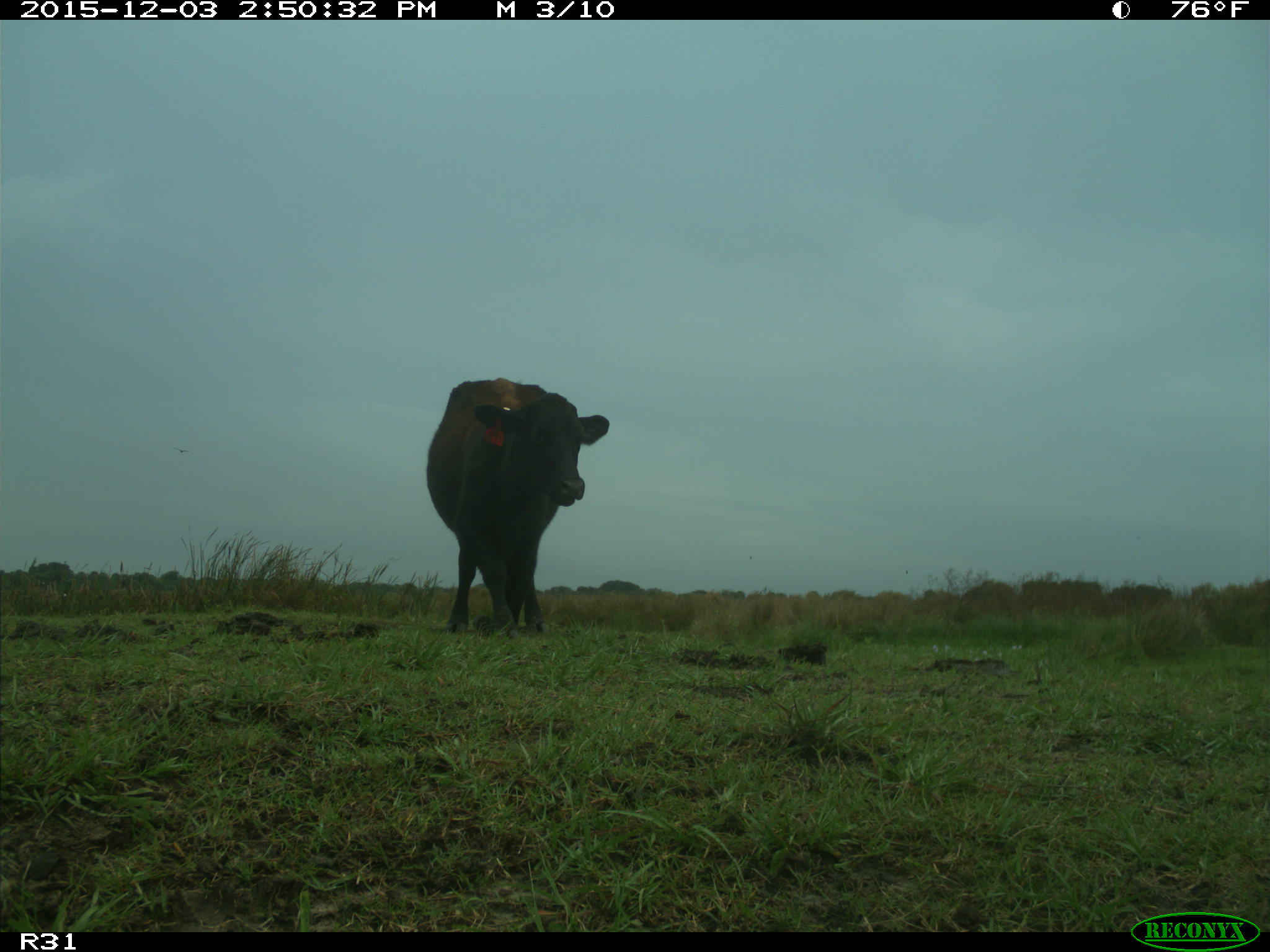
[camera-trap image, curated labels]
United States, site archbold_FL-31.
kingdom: Animalia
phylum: Chordata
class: Mammalia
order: Artiodactyla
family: Bovidae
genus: Bos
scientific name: Bos taurus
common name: domestic cow